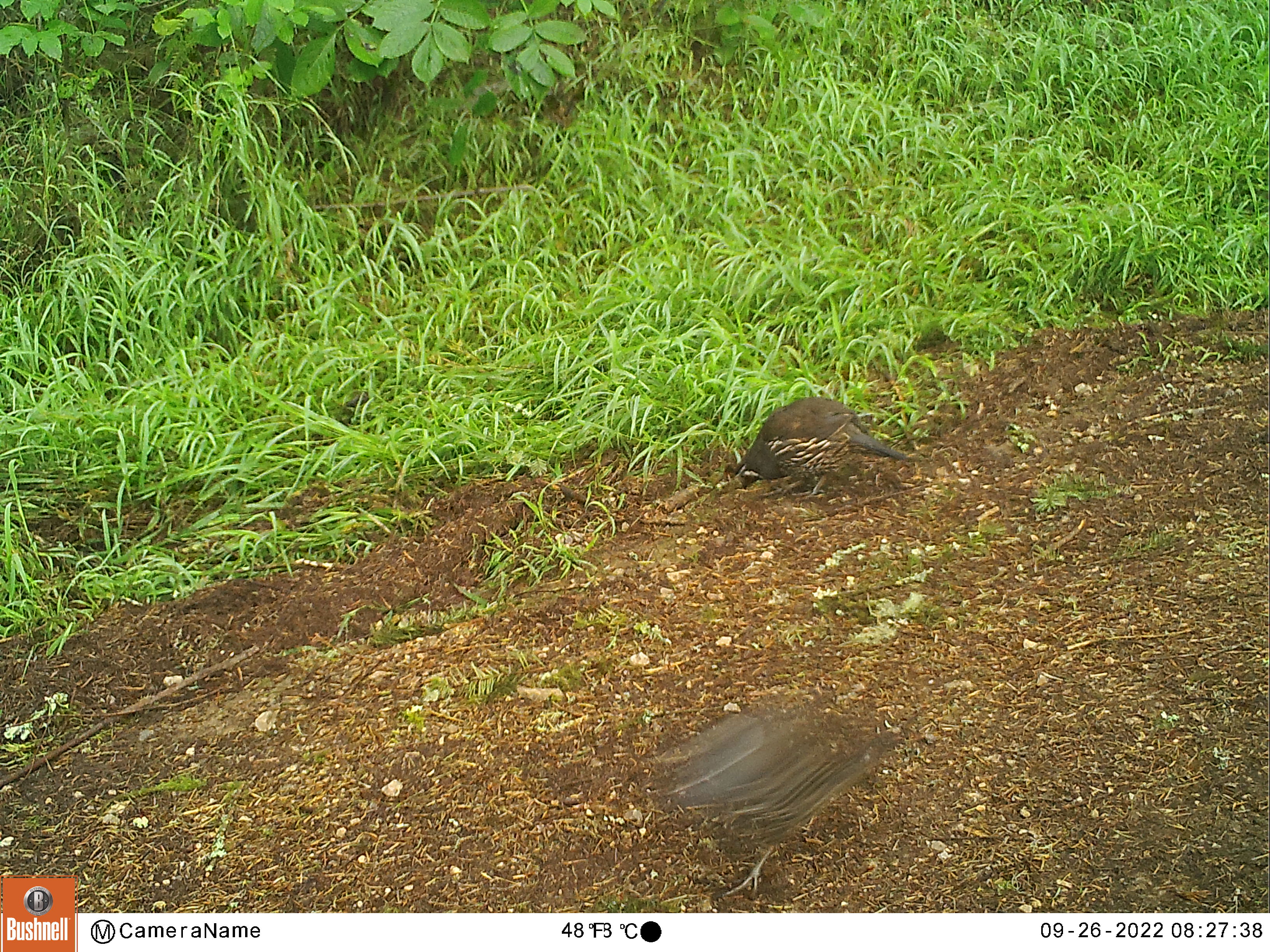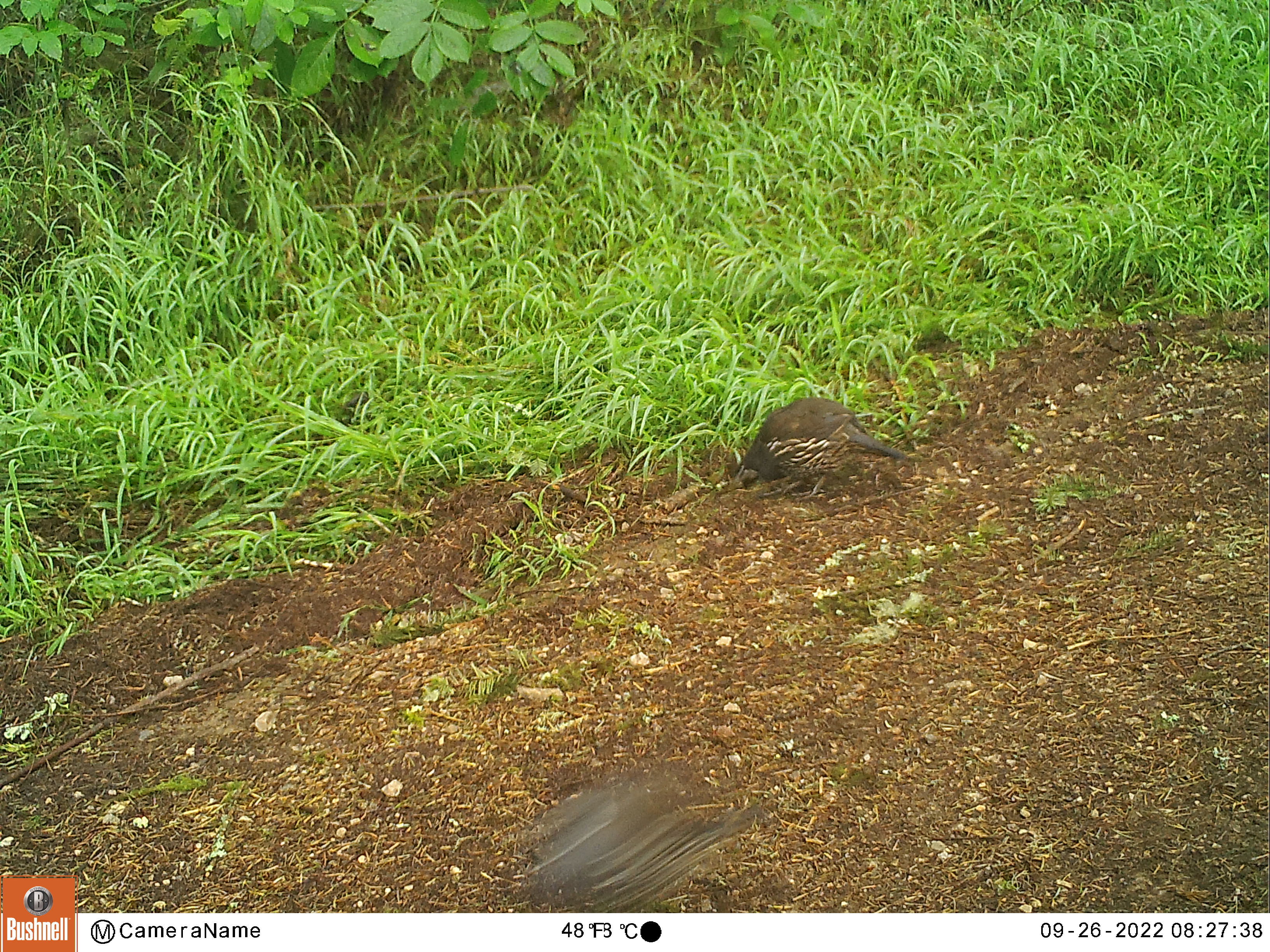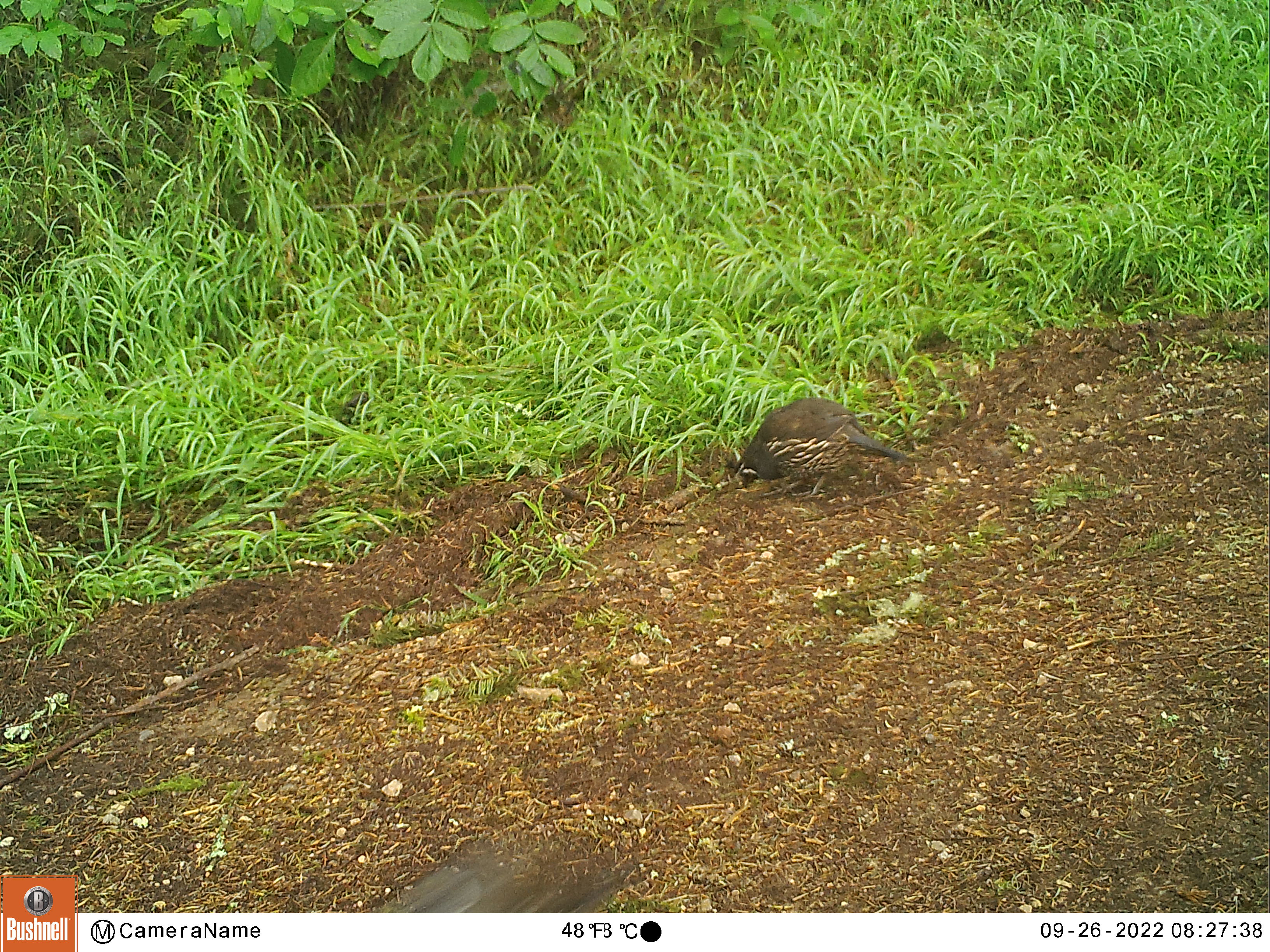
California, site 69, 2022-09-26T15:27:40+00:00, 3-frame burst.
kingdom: Animalia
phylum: Chordata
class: Aves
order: Galliformes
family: Odontophoridae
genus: Callipepla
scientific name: Callipepla californica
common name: california quail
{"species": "california quail (Callipepla californica)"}